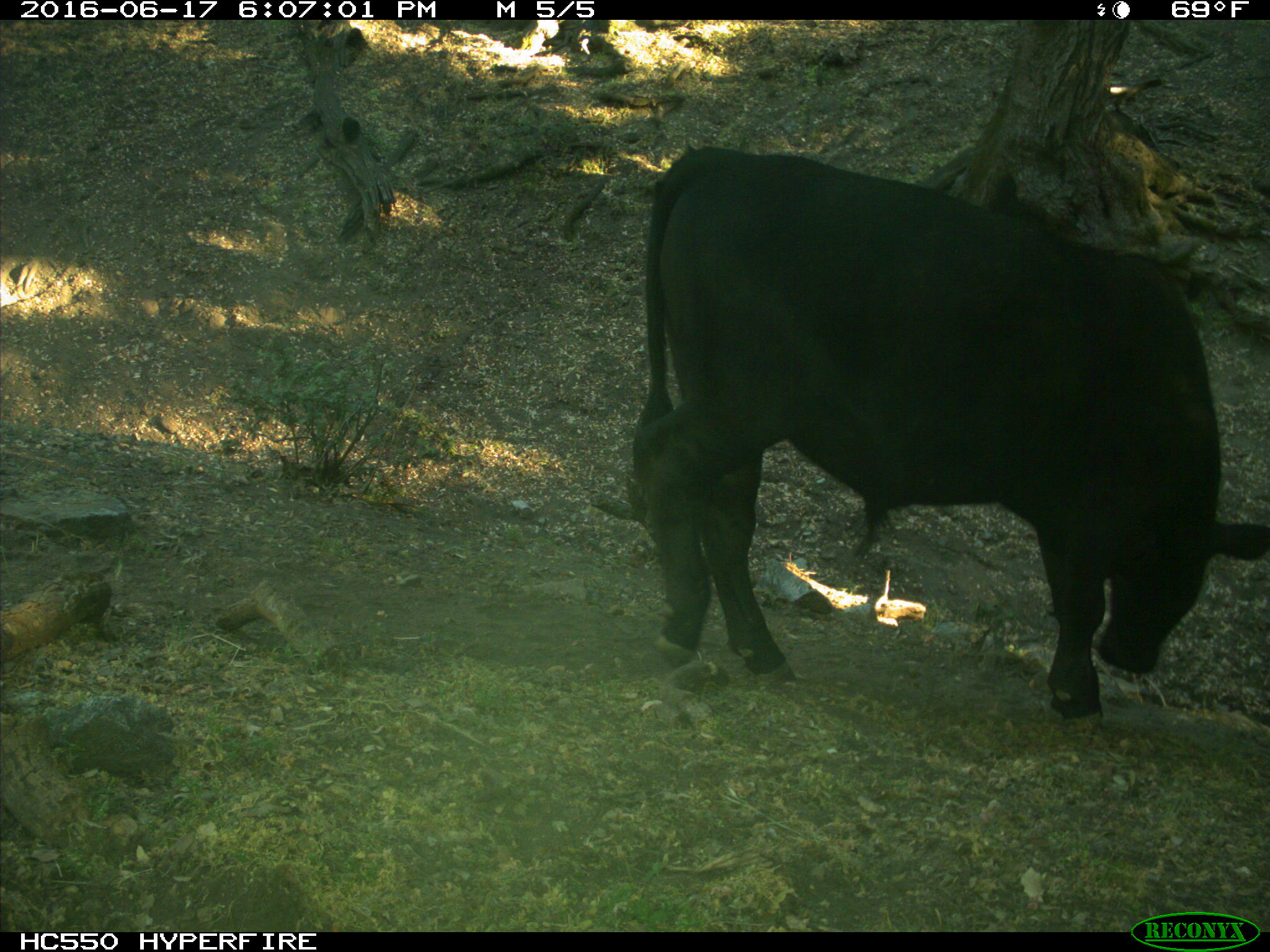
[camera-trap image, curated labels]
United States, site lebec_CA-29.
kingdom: Animalia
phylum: Chordata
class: Mammalia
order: Artiodactyla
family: Bovidae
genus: Bos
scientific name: Bos taurus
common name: domestic cow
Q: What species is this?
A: Bos taurus (domestic cow).